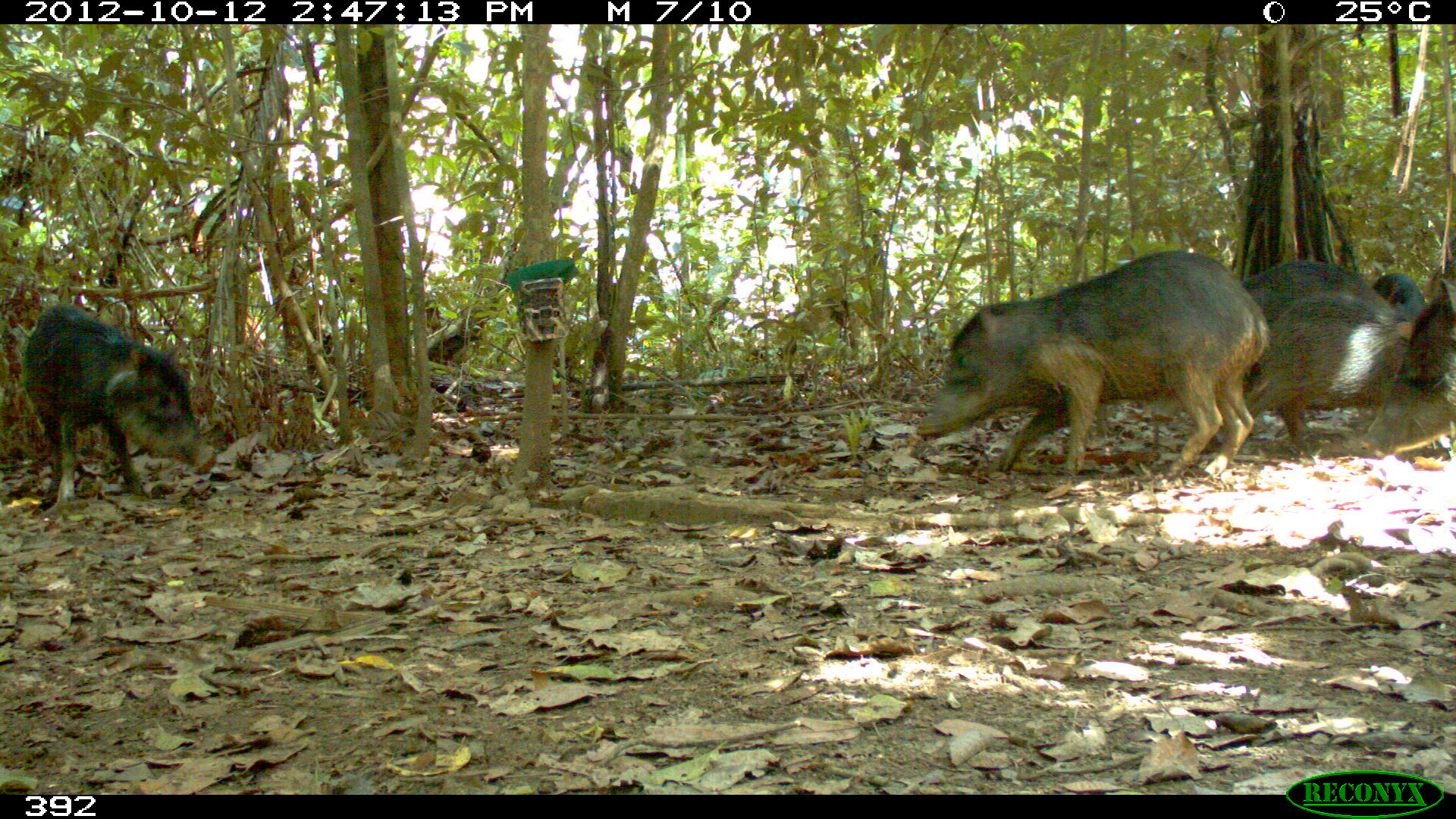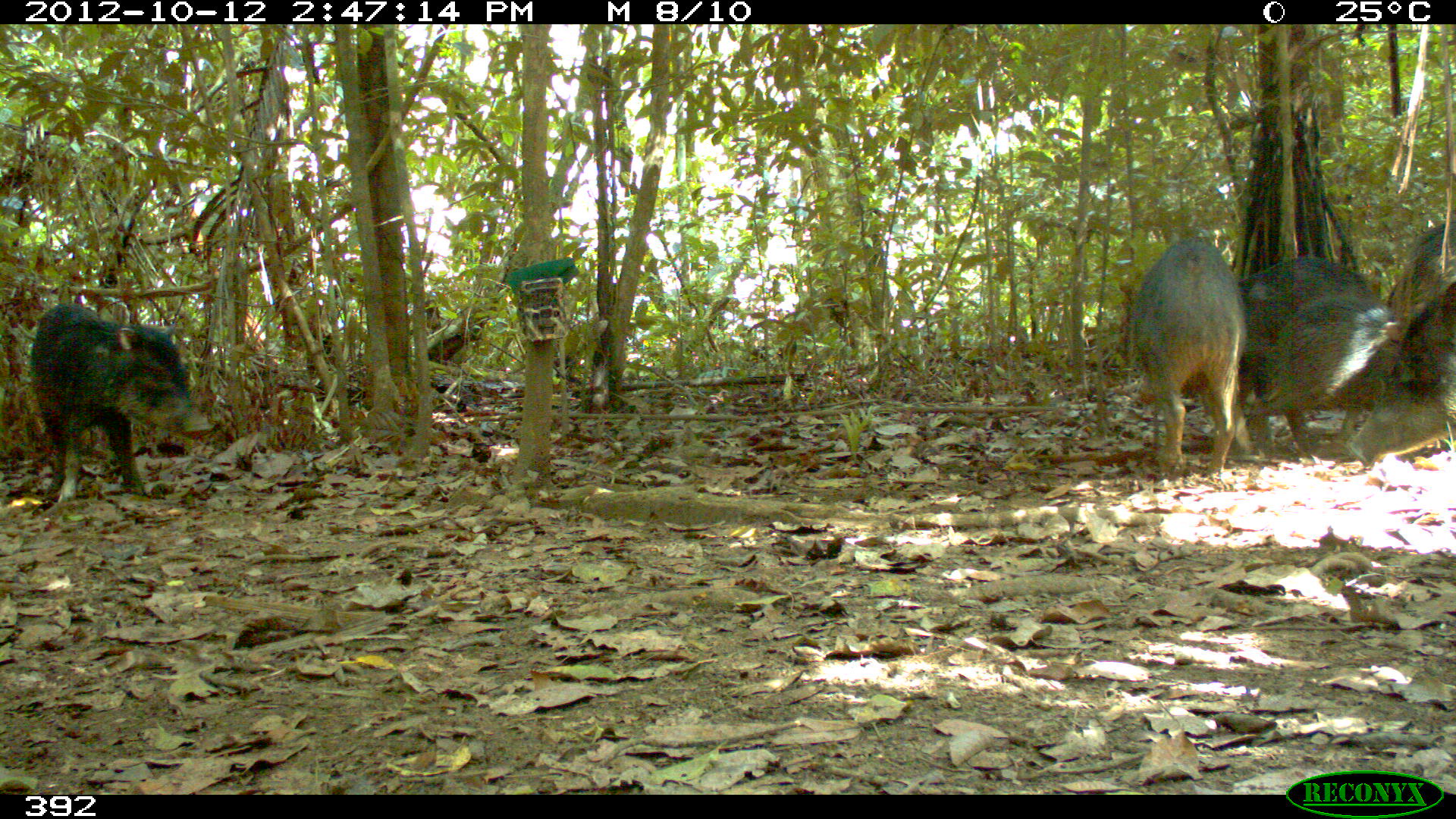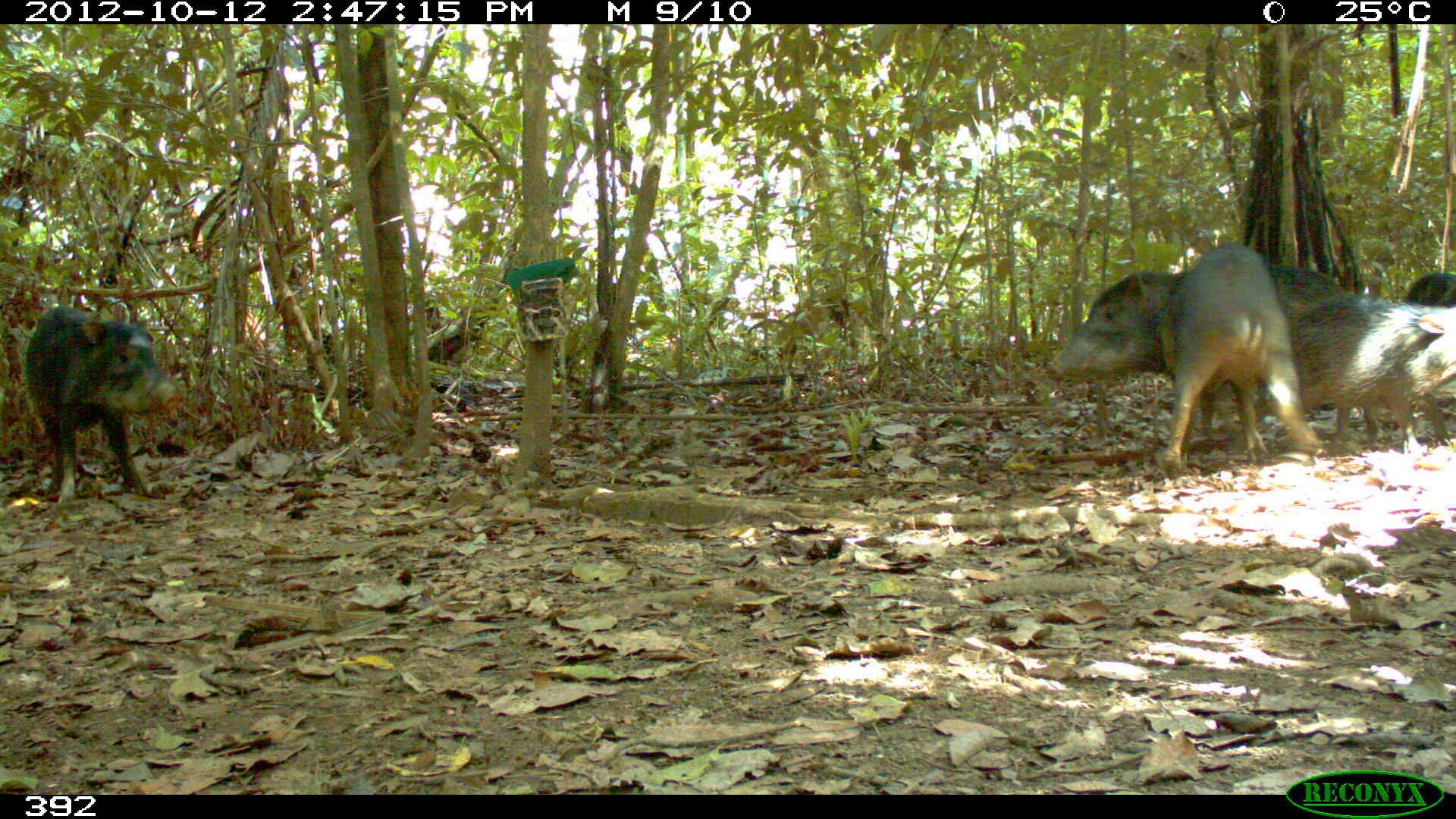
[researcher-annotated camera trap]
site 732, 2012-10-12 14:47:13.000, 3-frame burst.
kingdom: Animalia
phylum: Chordata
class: Mammalia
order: Artiodactyla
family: Tayassuidae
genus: Tayassu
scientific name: Tayassu pecari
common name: white-lipped peccary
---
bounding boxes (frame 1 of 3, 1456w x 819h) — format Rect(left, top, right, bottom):
tayassu pecari: Rect(916, 250, 1269, 479); Rect(21, 303, 217, 504); Rect(1241, 259, 1409, 448); Rect(1360, 280, 1455, 460); Rect(1372, 269, 1427, 319)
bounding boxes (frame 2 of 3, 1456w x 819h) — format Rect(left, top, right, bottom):
tayassu pecari: Rect(31, 302, 214, 503); Rect(1237, 255, 1388, 458); Rect(1133, 236, 1245, 475); Rect(1348, 277, 1456, 463); Rect(1387, 219, 1454, 326)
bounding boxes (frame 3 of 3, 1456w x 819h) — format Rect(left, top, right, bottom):
tayassu pecari: Rect(1051, 264, 1354, 435); Rect(1160, 243, 1319, 464); Rect(24, 306, 186, 504); Rect(1289, 295, 1454, 456); Rect(1403, 272, 1456, 306)